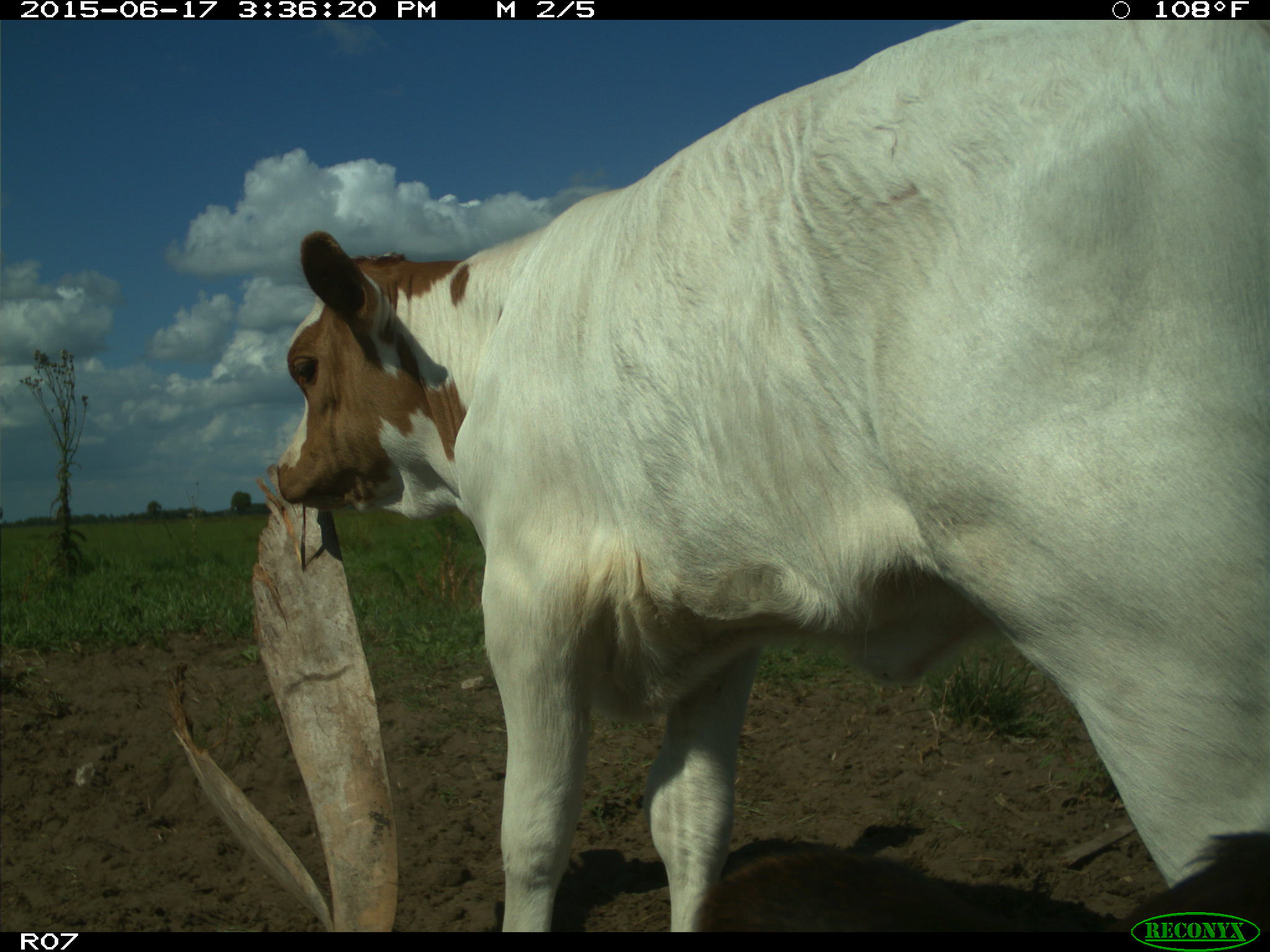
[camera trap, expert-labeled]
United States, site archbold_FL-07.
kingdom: Animalia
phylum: Chordata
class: Mammalia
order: Artiodactyla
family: Bovidae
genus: Bos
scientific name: Bos taurus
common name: domestic cow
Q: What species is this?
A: Bos taurus (domestic cow).